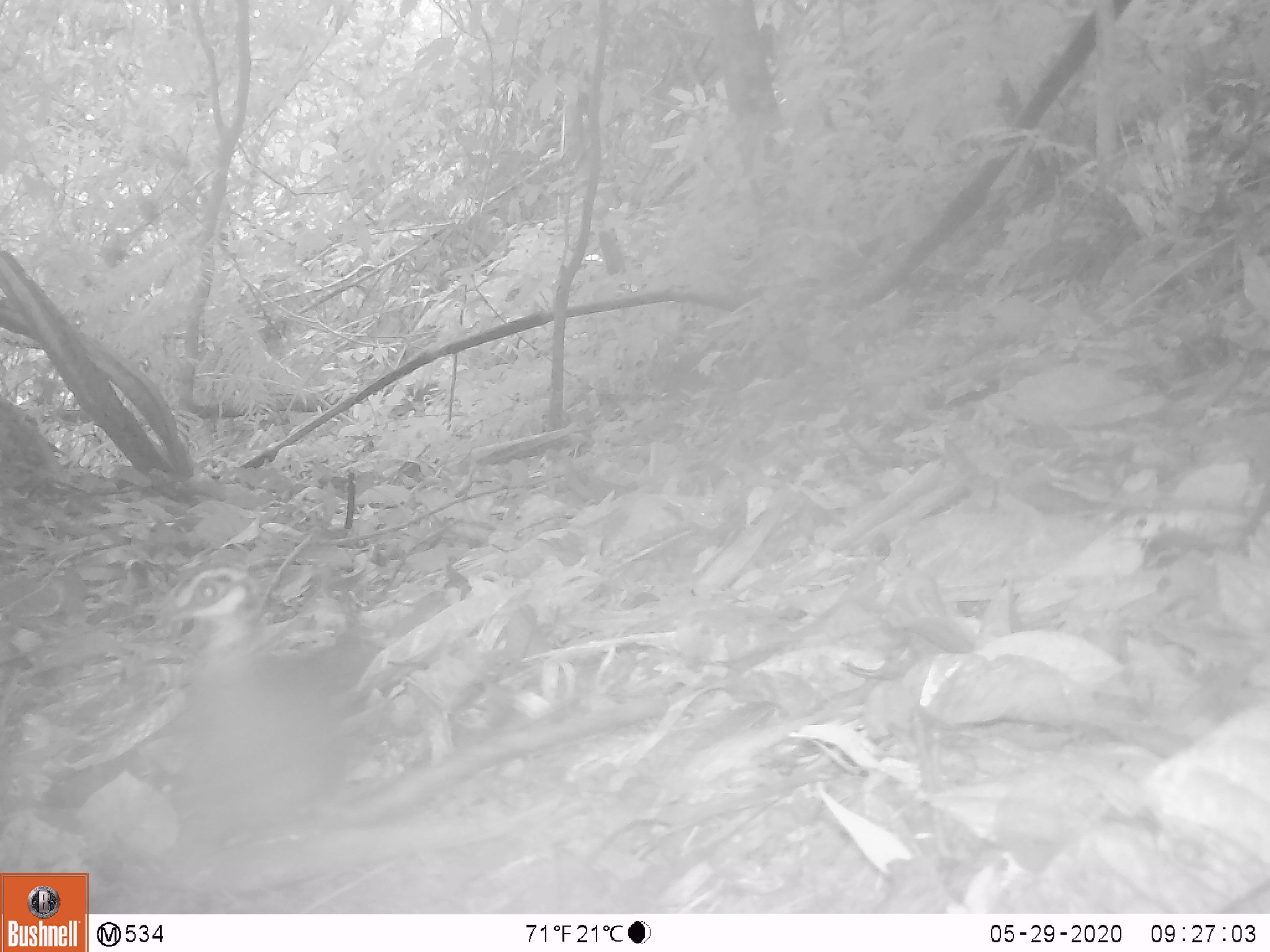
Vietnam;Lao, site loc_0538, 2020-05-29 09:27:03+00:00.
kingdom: Animalia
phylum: Chordata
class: Aves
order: Galliformes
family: Phasianidae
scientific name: Phasianidae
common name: partridge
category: unidentified partridge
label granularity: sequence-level